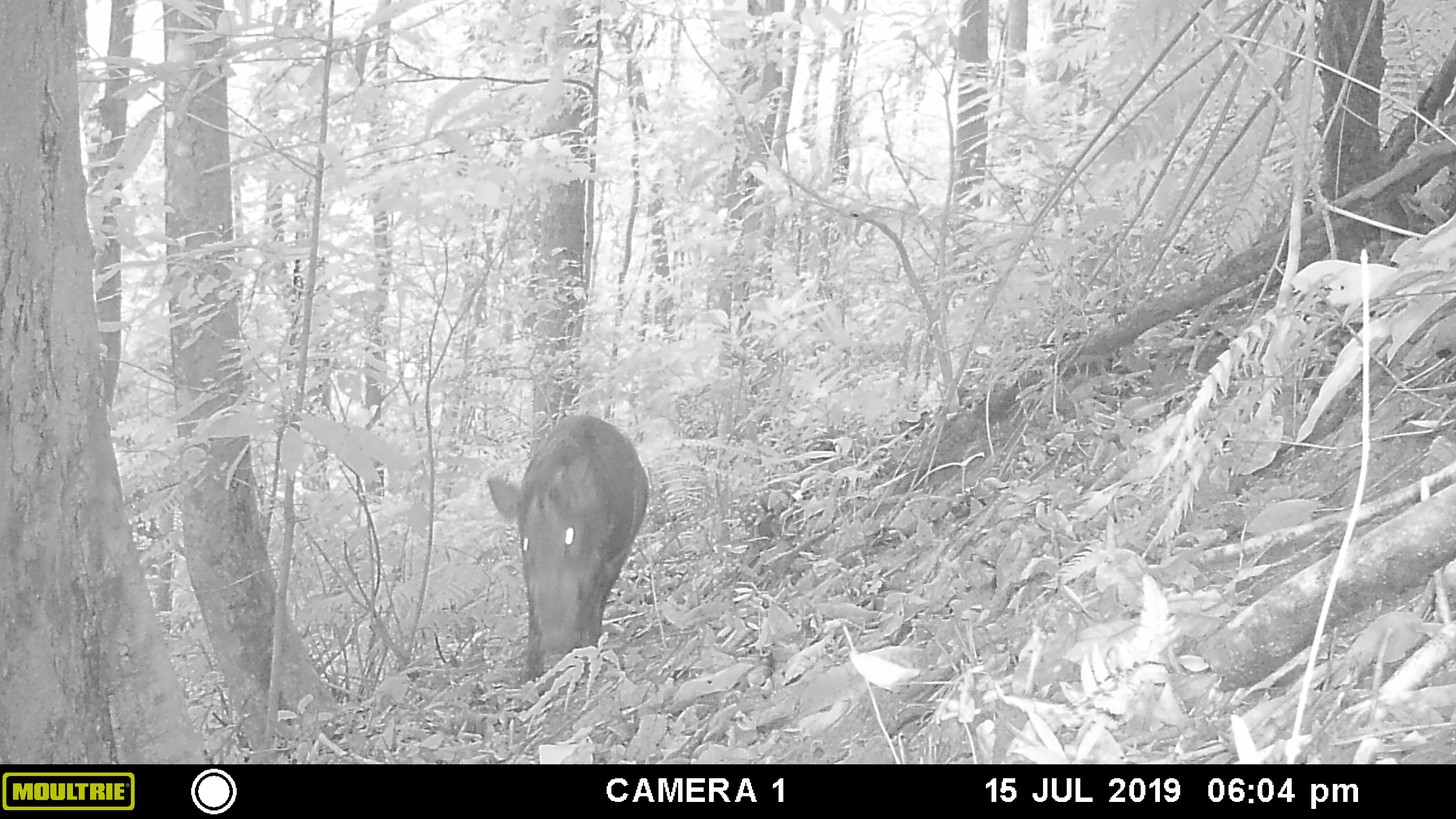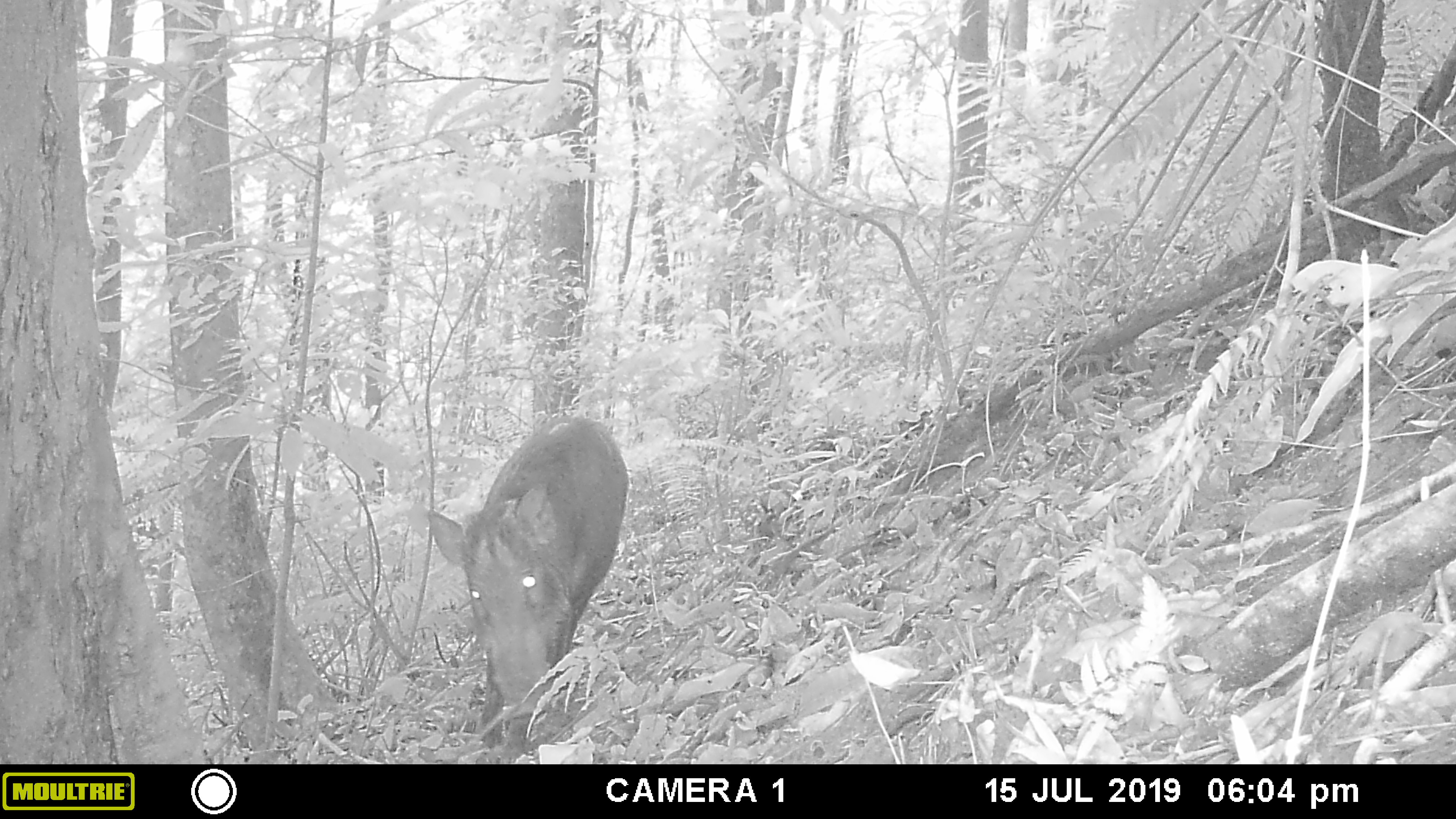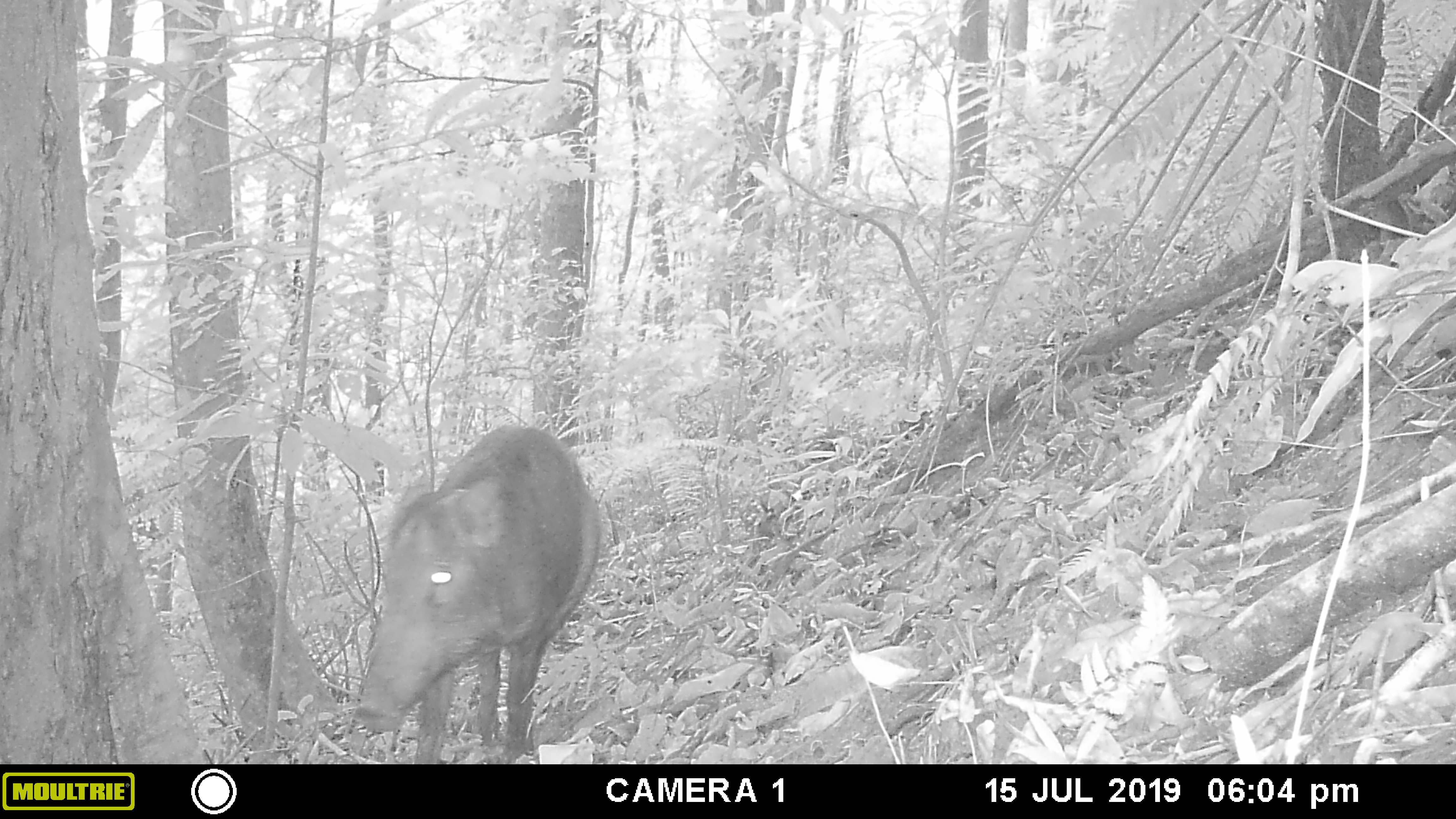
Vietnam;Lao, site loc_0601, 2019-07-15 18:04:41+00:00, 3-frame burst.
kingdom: Animalia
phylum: Chordata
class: Mammalia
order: Artiodactyla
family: Suidae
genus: Sus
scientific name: Sus scrofa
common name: eurasian wild pig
Eurasian wild pig (Sus scrofa). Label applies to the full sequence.